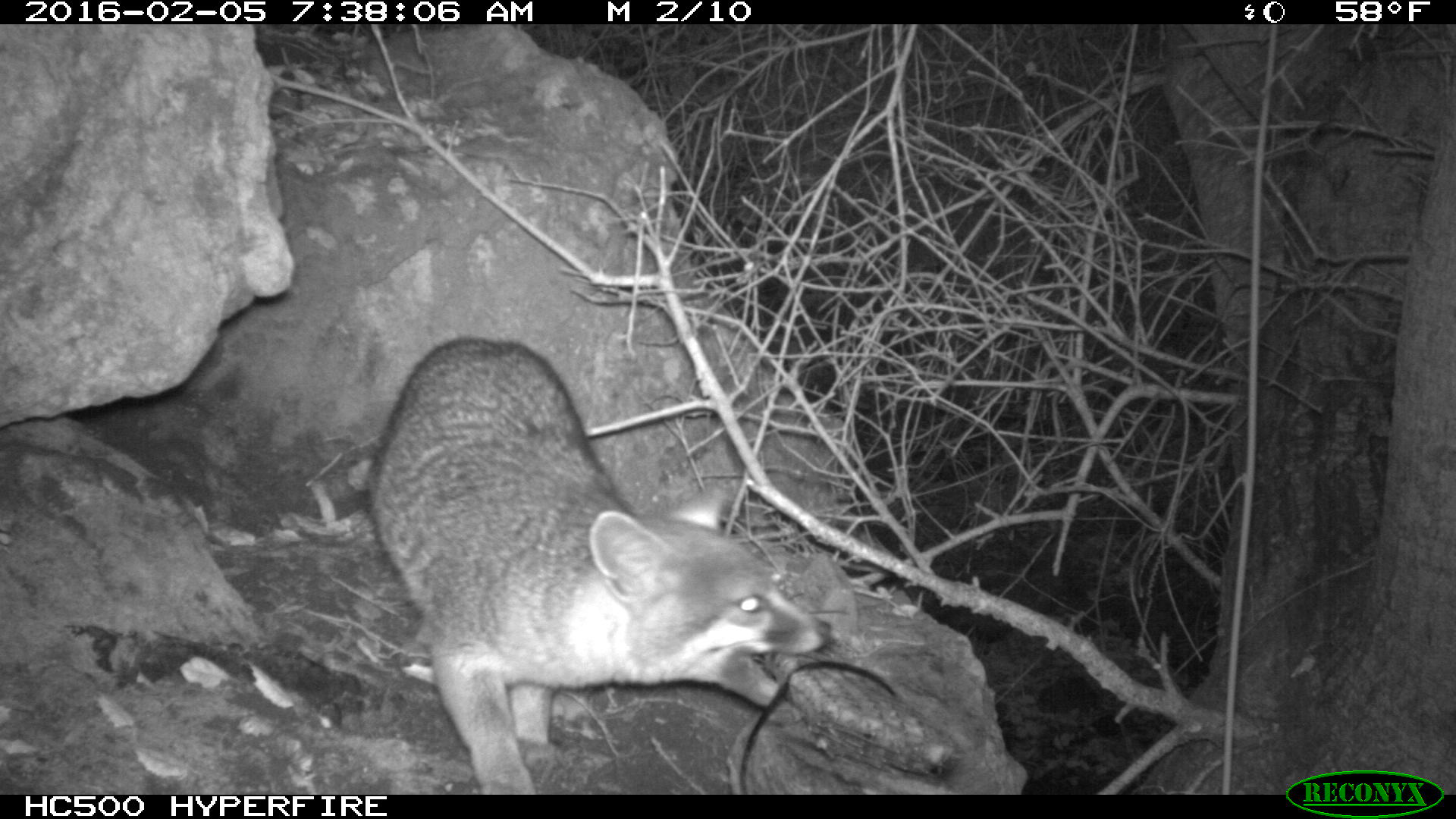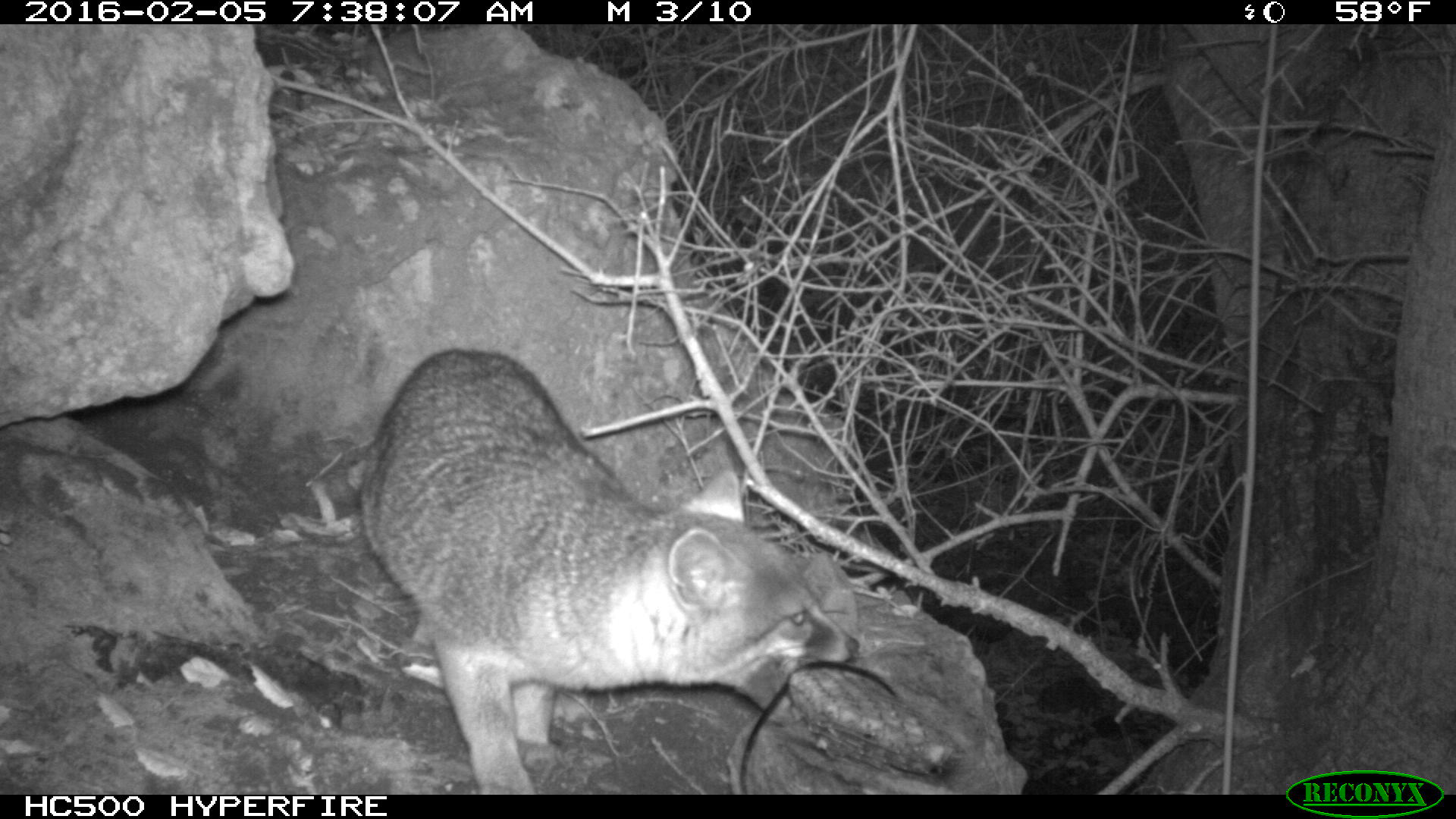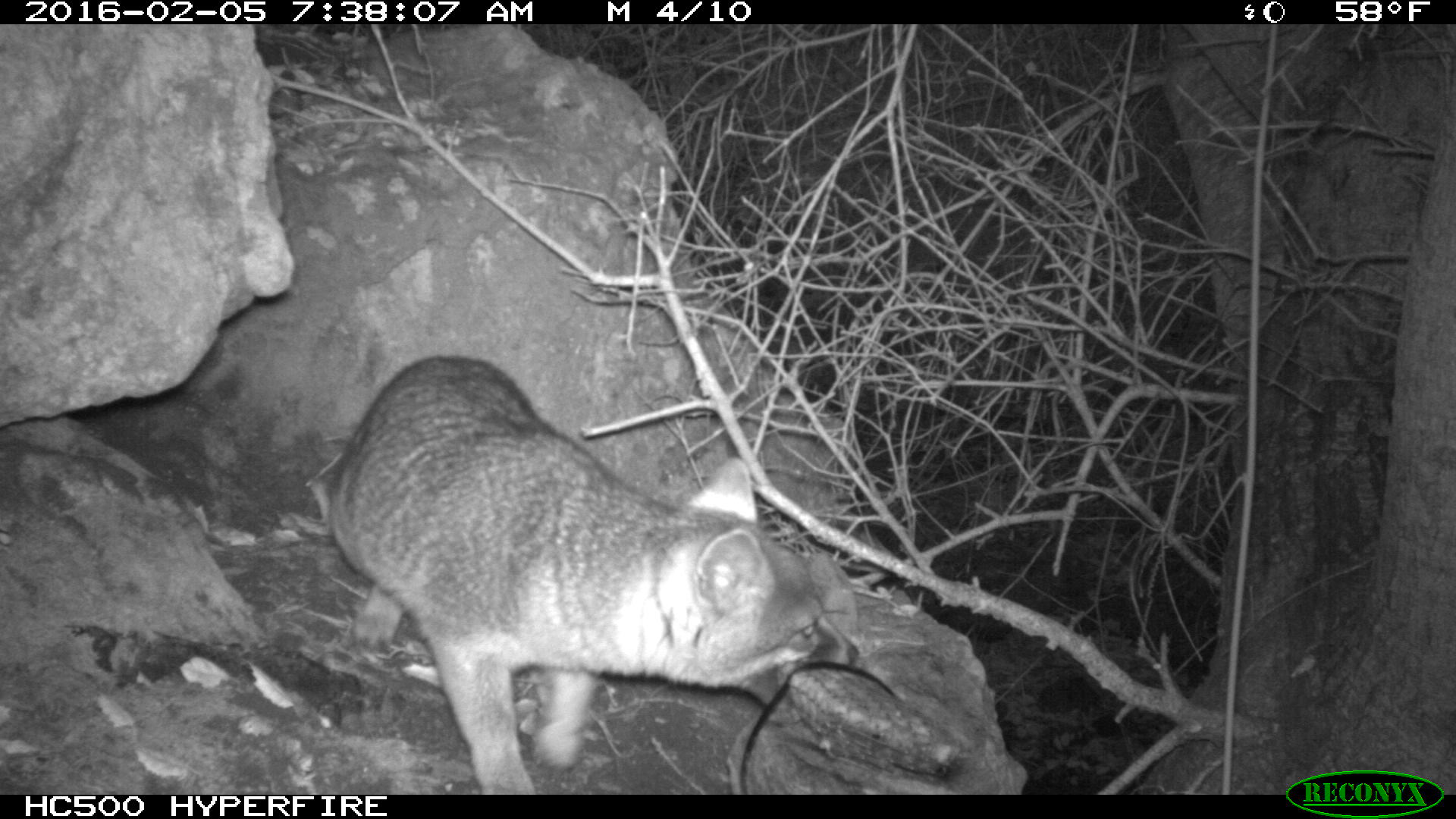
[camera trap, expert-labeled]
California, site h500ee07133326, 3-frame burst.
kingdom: Animalia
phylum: Chordata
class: Mammalia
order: Carnivora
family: Canidae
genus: Urocyon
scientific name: Urocyon littoralis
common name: island fox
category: fox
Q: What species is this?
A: Fox (island fox) (Urocyon littoralis).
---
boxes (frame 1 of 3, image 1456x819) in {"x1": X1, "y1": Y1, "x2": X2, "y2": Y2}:
fox: {"x1": 344, "y1": 337, "x2": 830, "y2": 795}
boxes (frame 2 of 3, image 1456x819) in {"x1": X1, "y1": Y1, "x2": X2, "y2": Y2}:
fox: {"x1": 361, "y1": 350, "x2": 858, "y2": 795}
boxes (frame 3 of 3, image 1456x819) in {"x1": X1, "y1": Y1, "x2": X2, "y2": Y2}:
fox: {"x1": 326, "y1": 356, "x2": 860, "y2": 792}